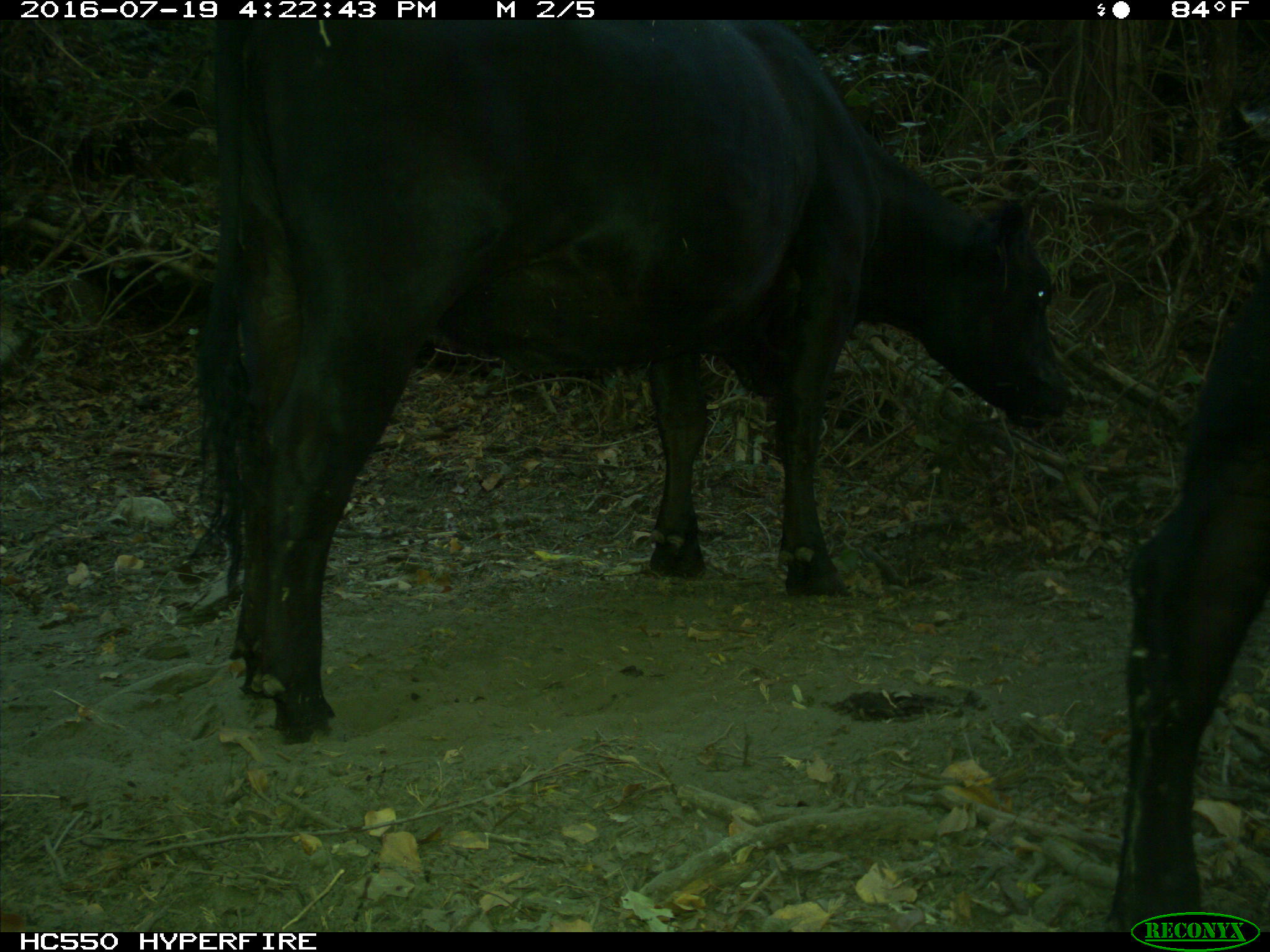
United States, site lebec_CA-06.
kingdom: Animalia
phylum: Chordata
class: Mammalia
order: Artiodactyla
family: Bovidae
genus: Bos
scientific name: Bos taurus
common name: domestic cow